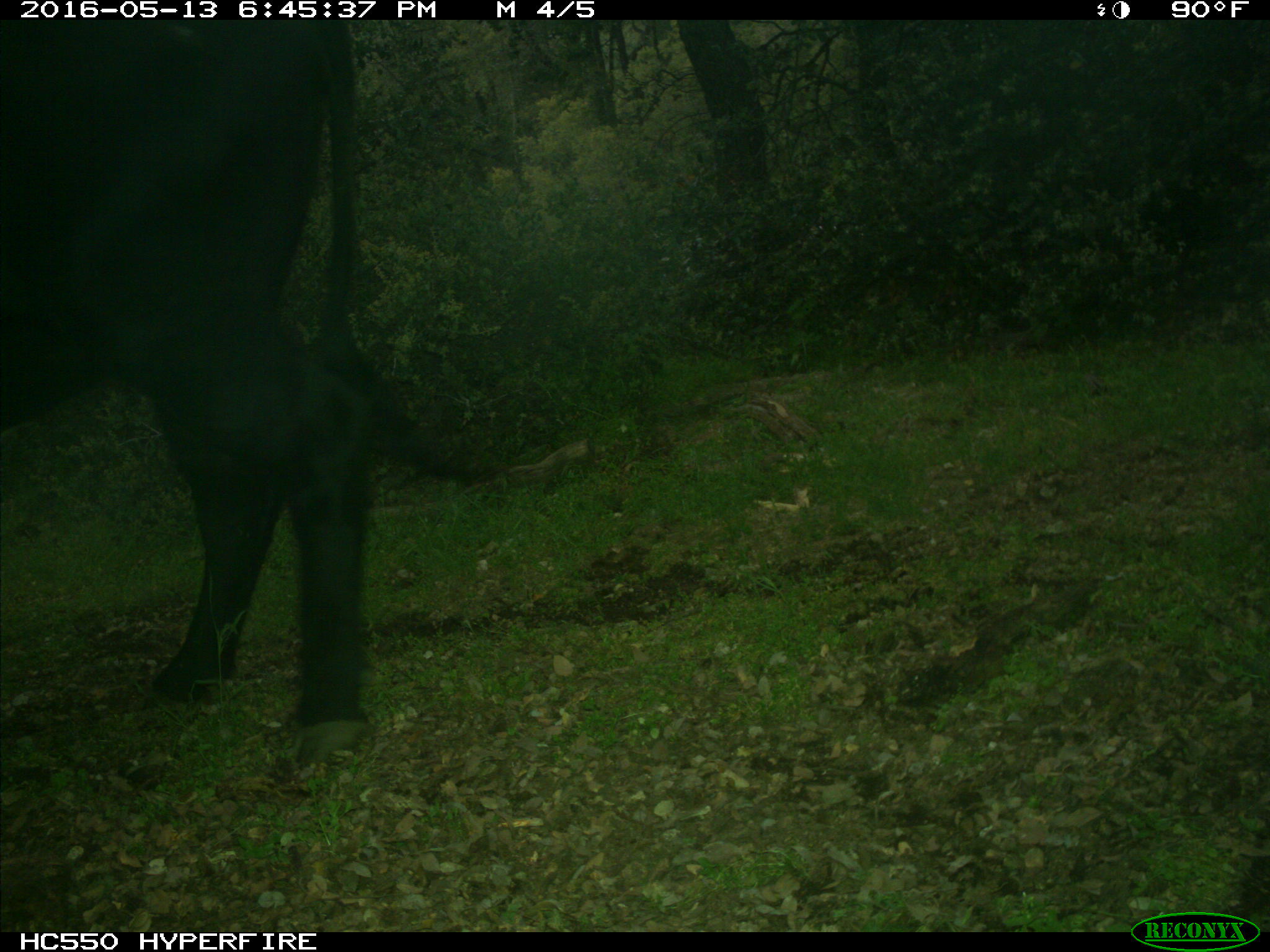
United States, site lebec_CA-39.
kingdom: Animalia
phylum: Chordata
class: Mammalia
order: Artiodactyla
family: Bovidae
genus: Bos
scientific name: Bos taurus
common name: domestic cow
Bos taurus (domestic cow).